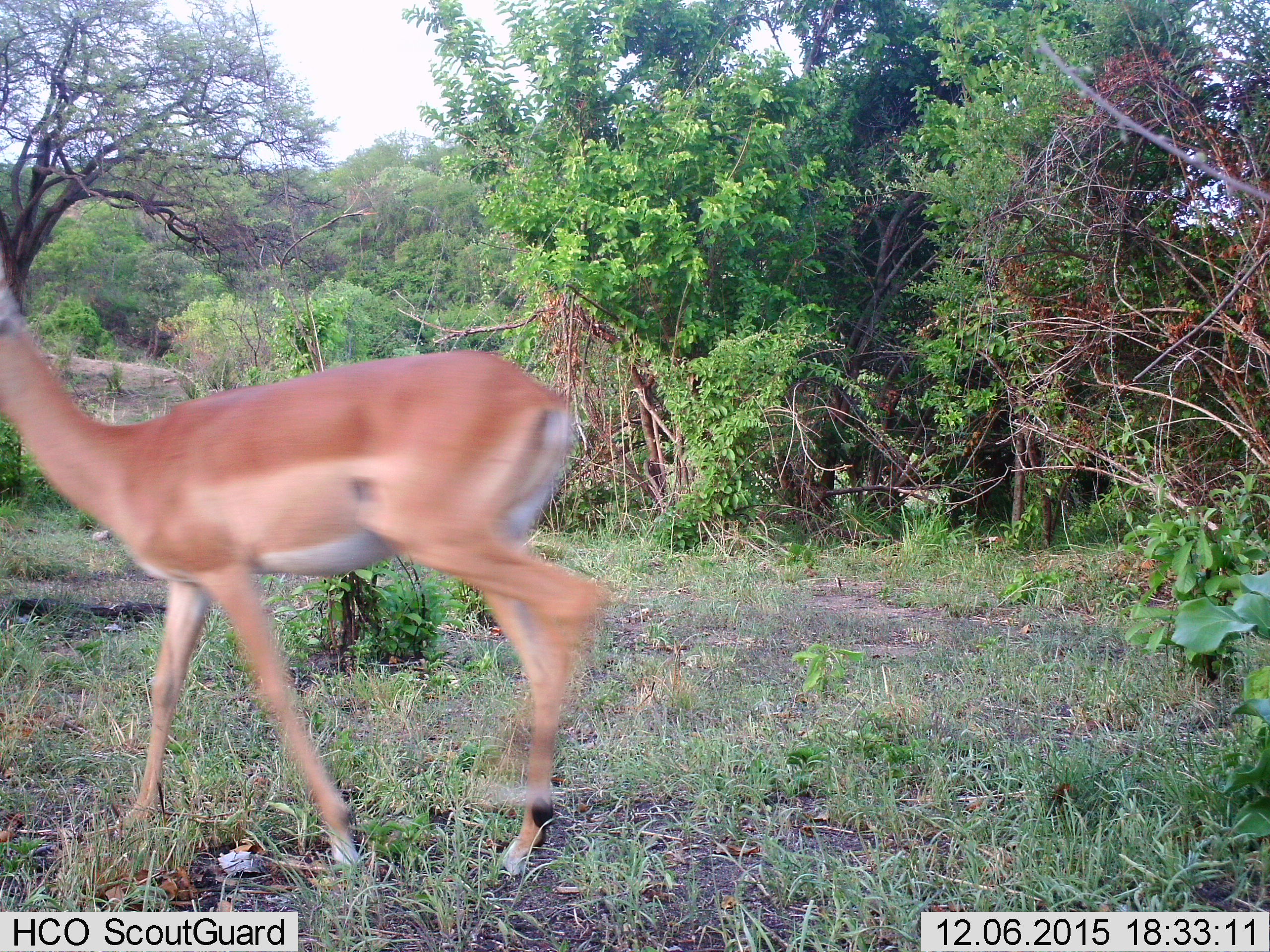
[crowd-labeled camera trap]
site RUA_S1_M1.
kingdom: Animalia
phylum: Chordata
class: Mammalia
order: Artiodactyla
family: Bovidae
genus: Aepyceros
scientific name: Aepyceros melampus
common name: impala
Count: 1.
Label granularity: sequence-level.